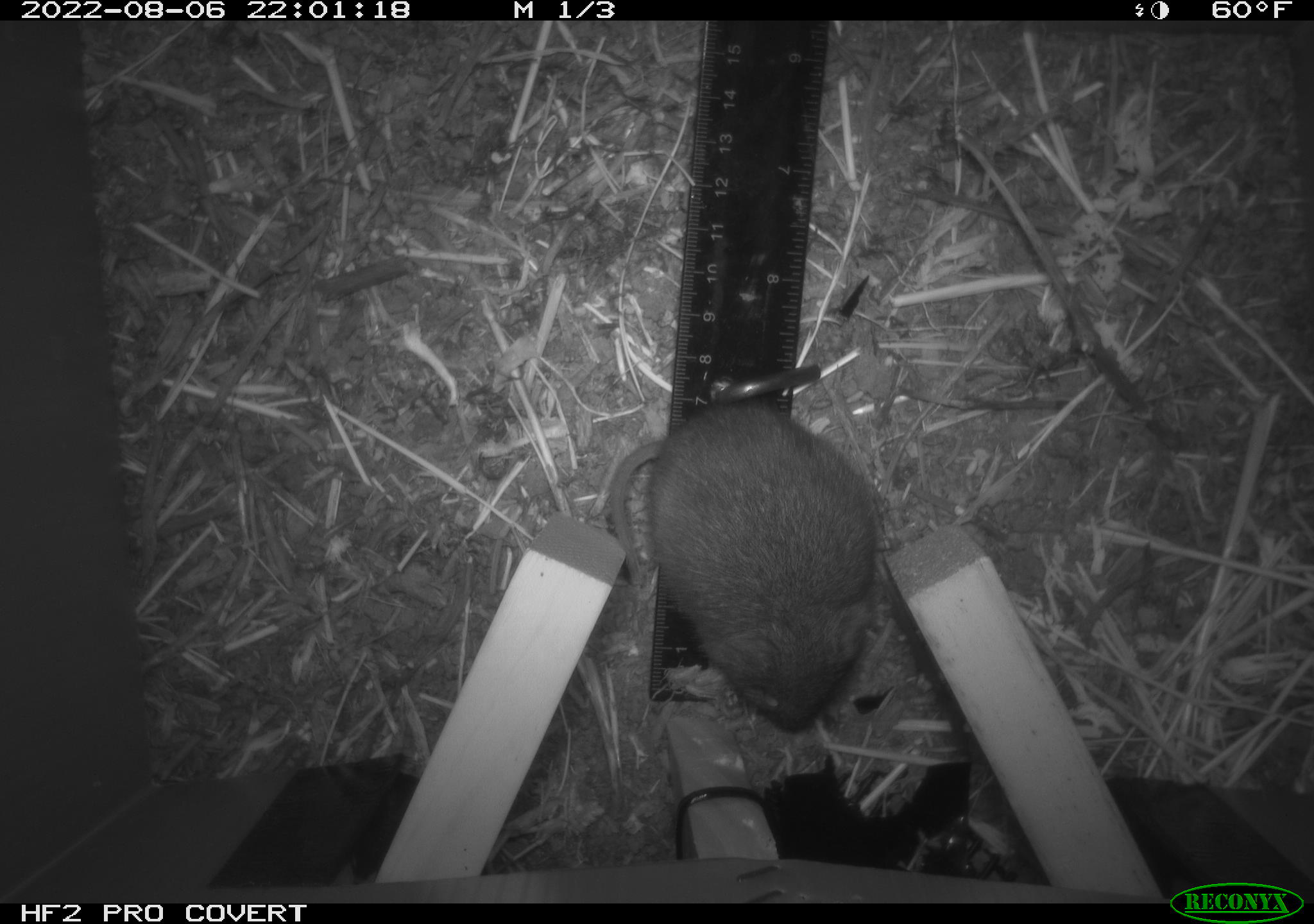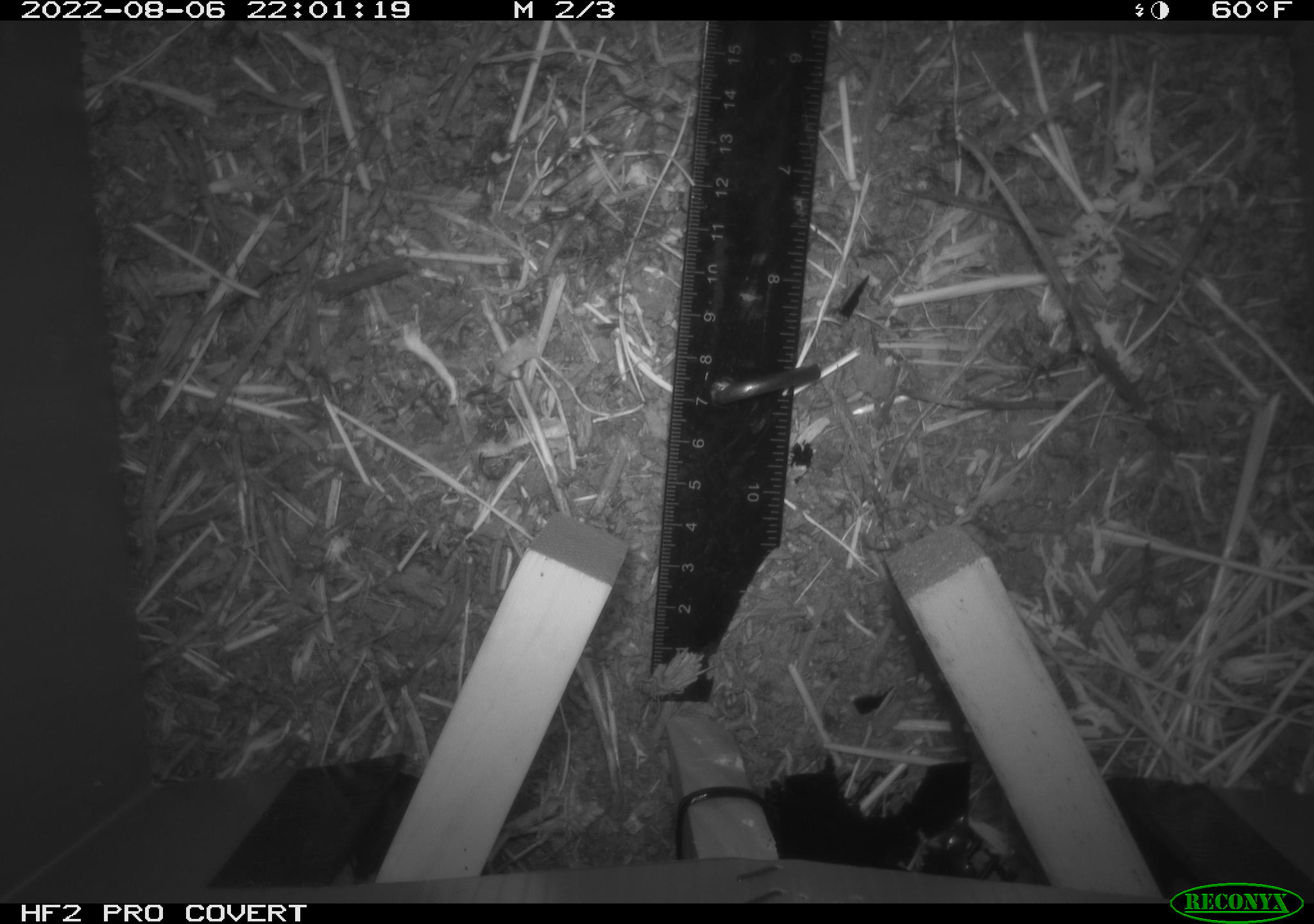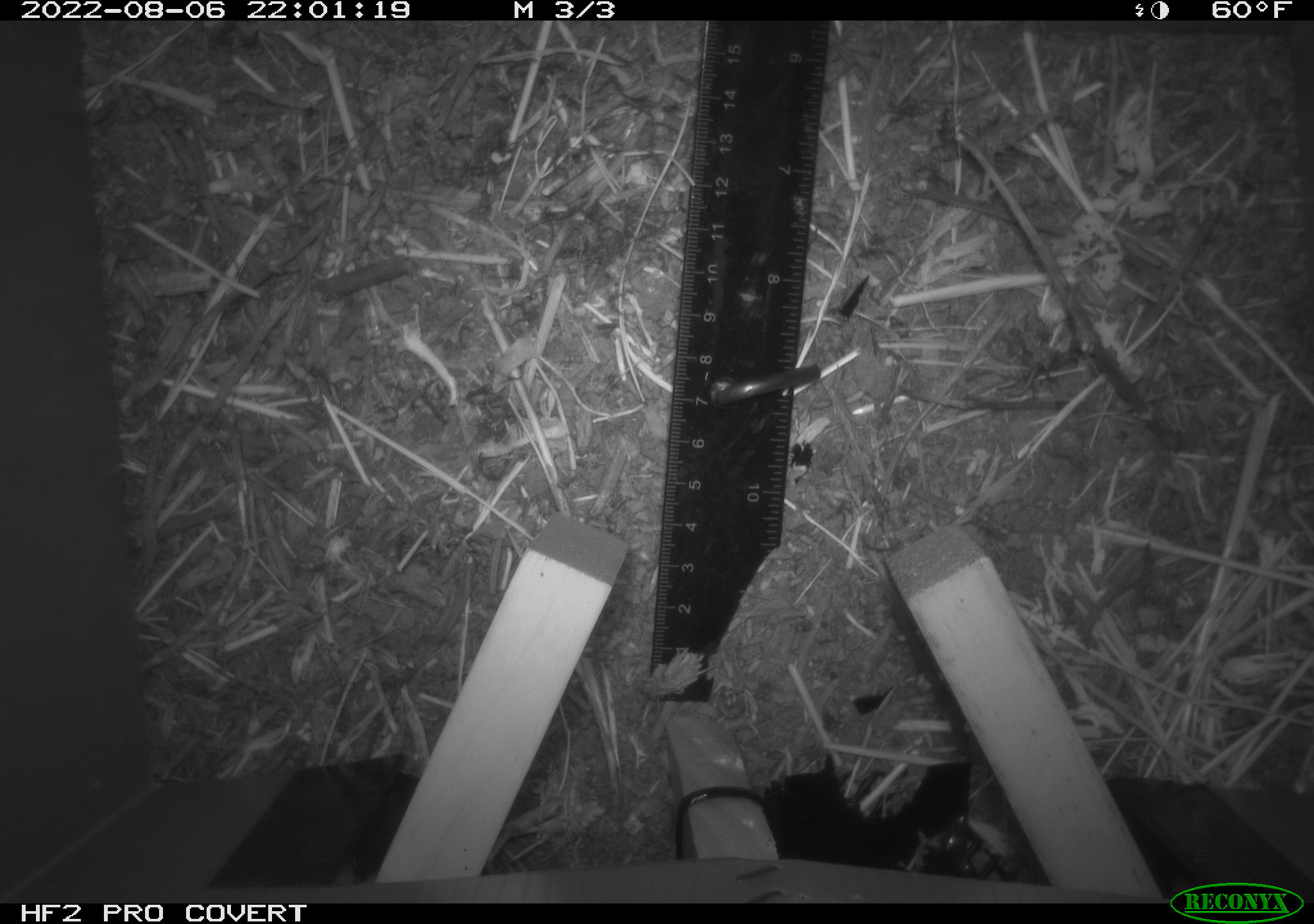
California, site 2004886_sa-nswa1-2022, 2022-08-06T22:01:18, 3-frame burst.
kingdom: Animalia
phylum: Chordata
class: Mammalia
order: Rodentia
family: Cricetidae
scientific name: Cricetidae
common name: hamsters, voles, lemmings, and allies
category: cricetidae family